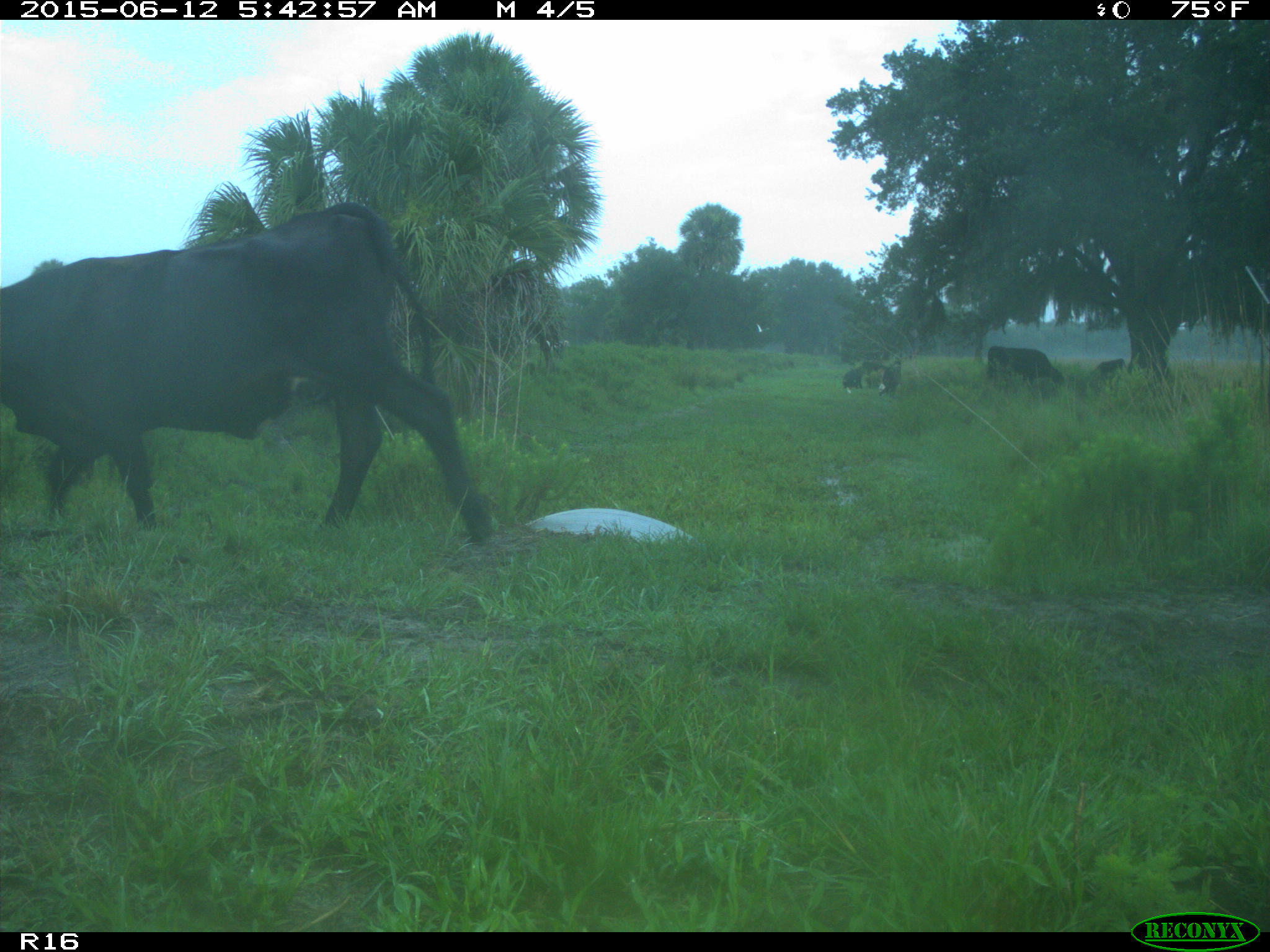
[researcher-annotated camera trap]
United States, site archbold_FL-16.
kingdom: Animalia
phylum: Chordata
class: Mammalia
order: Artiodactyla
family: Bovidae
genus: Bos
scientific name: Bos taurus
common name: domestic cow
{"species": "Bos taurus (domestic cow)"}